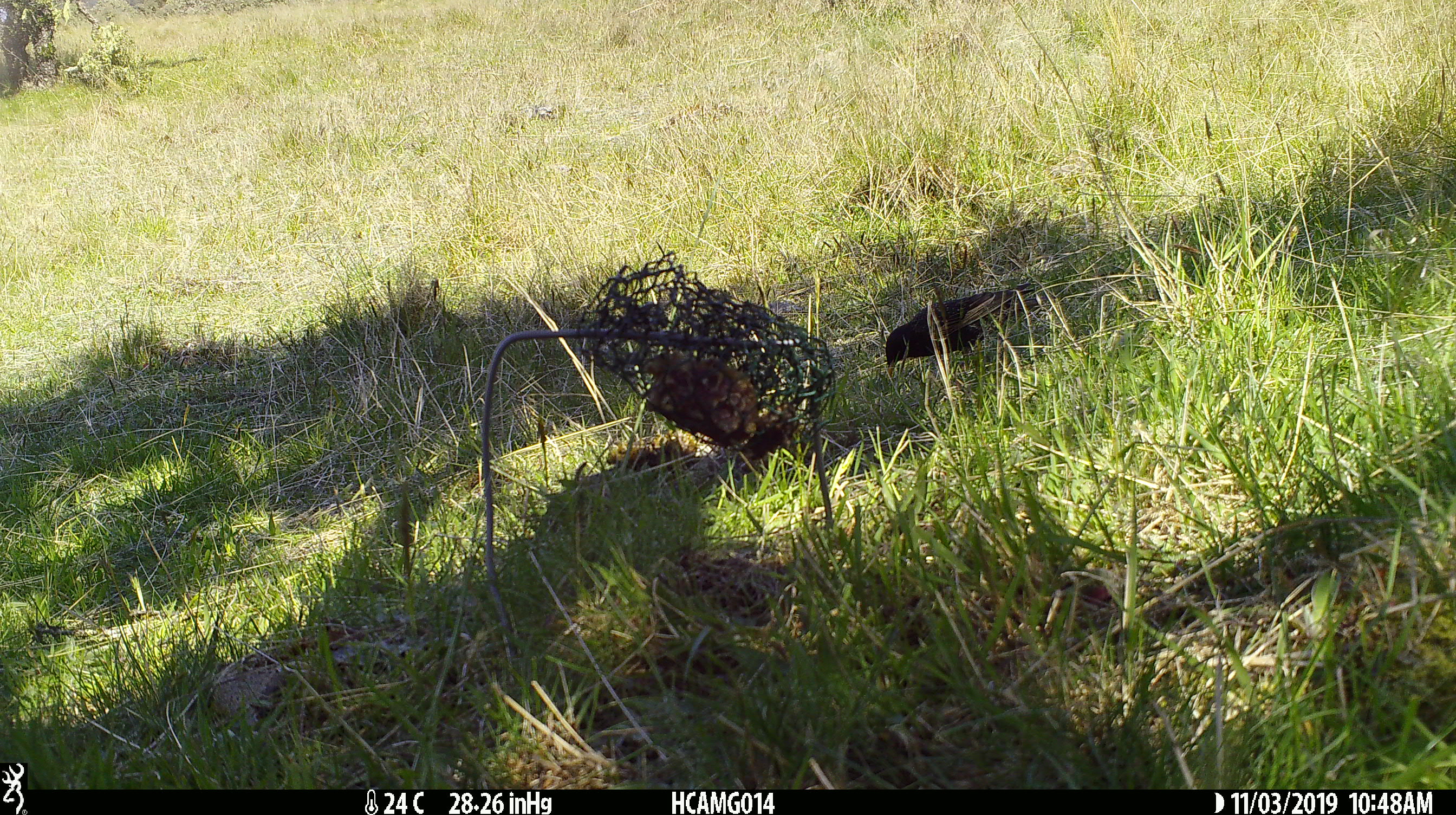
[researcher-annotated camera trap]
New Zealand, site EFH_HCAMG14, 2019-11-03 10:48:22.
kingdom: Animalia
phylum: Chordata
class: Aves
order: Passeriformes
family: Sturnidae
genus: Sturnus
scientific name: Sturnus vulgaris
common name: european starling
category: starling